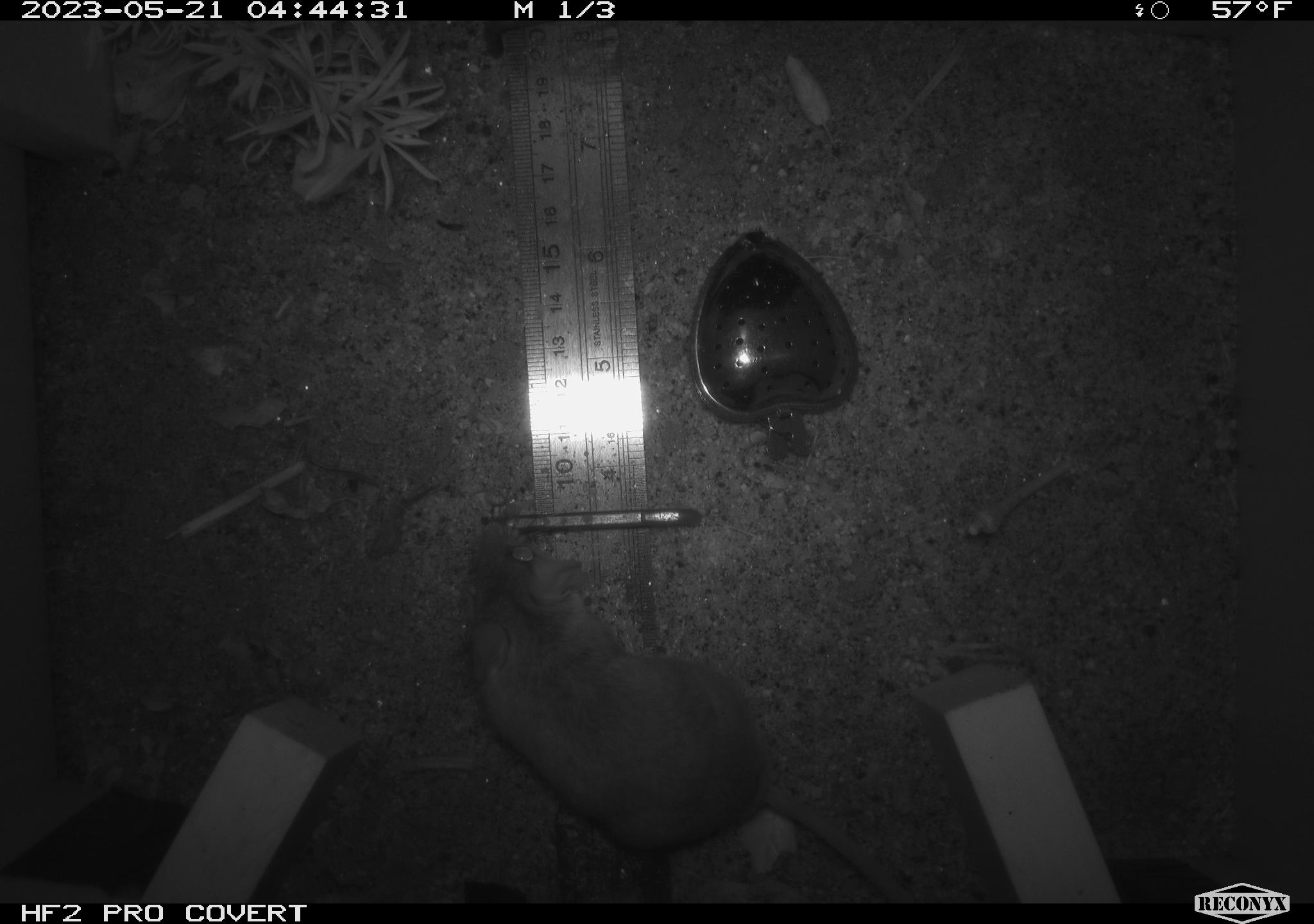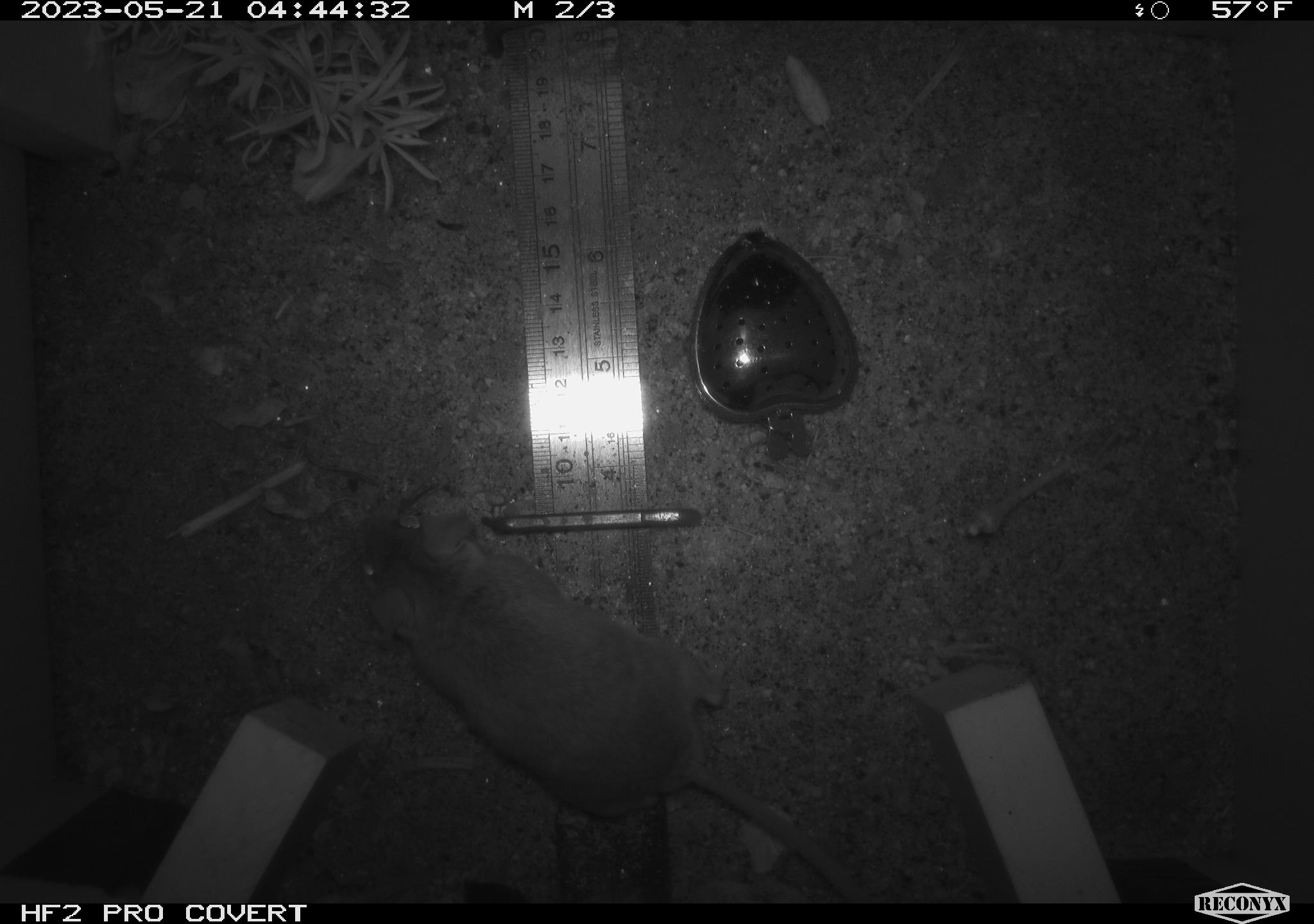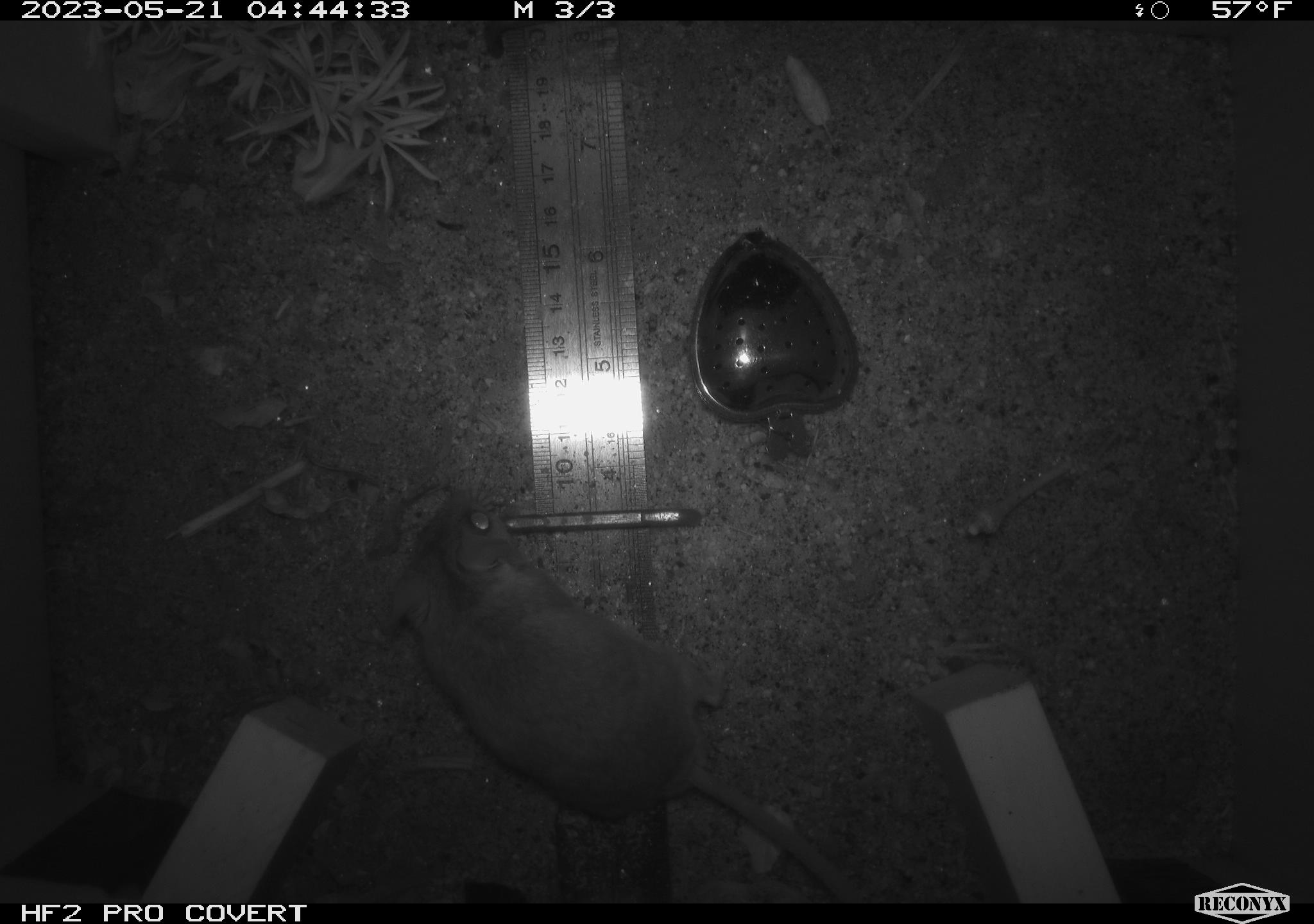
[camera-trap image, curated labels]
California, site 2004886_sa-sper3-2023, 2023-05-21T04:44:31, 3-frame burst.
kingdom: Animalia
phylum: Chordata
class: Mammalia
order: Rodentia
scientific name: Rodentia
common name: mouse species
Mouse species (Rodentia).